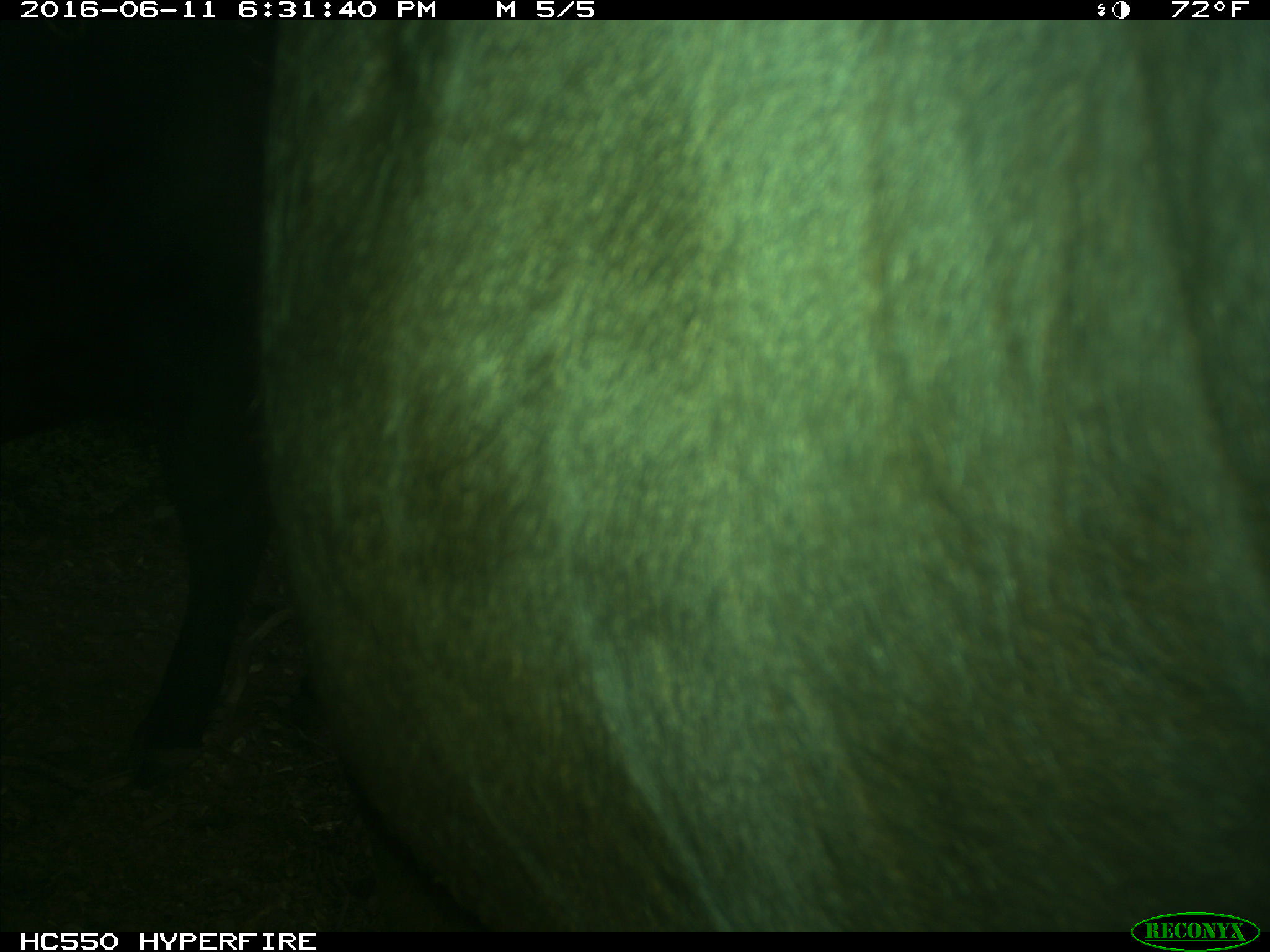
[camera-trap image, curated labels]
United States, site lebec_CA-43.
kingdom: Animalia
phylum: Chordata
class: Mammalia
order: Artiodactyla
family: Bovidae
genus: Bos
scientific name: Bos taurus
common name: domestic cow